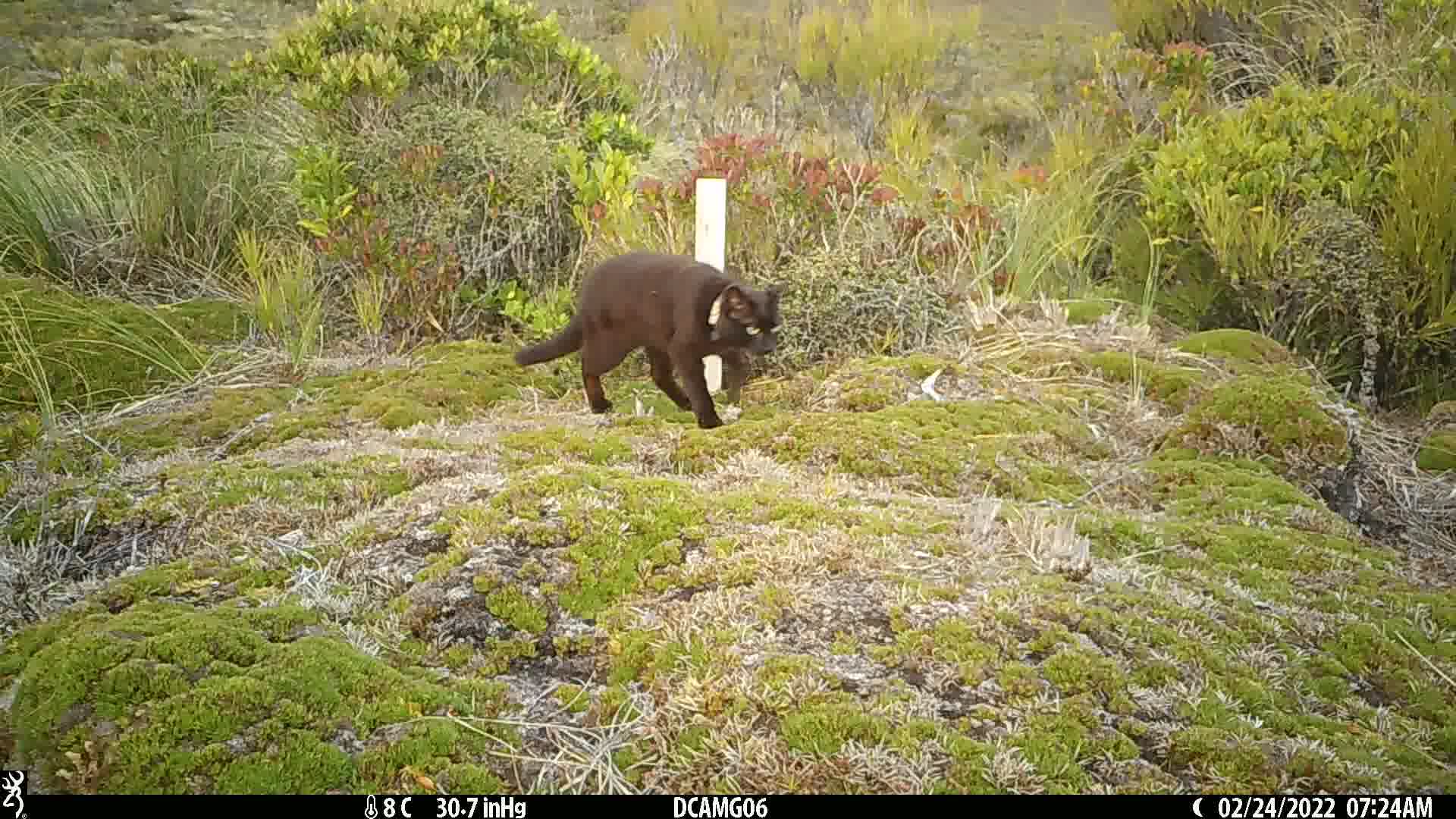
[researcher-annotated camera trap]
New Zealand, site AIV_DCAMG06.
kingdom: Animalia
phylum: Chordata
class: Mammalia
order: Carnivora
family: Felidae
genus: Felis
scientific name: Felis catus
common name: domestic cat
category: cat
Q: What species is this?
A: Cat (domestic cat) (Felis catus).